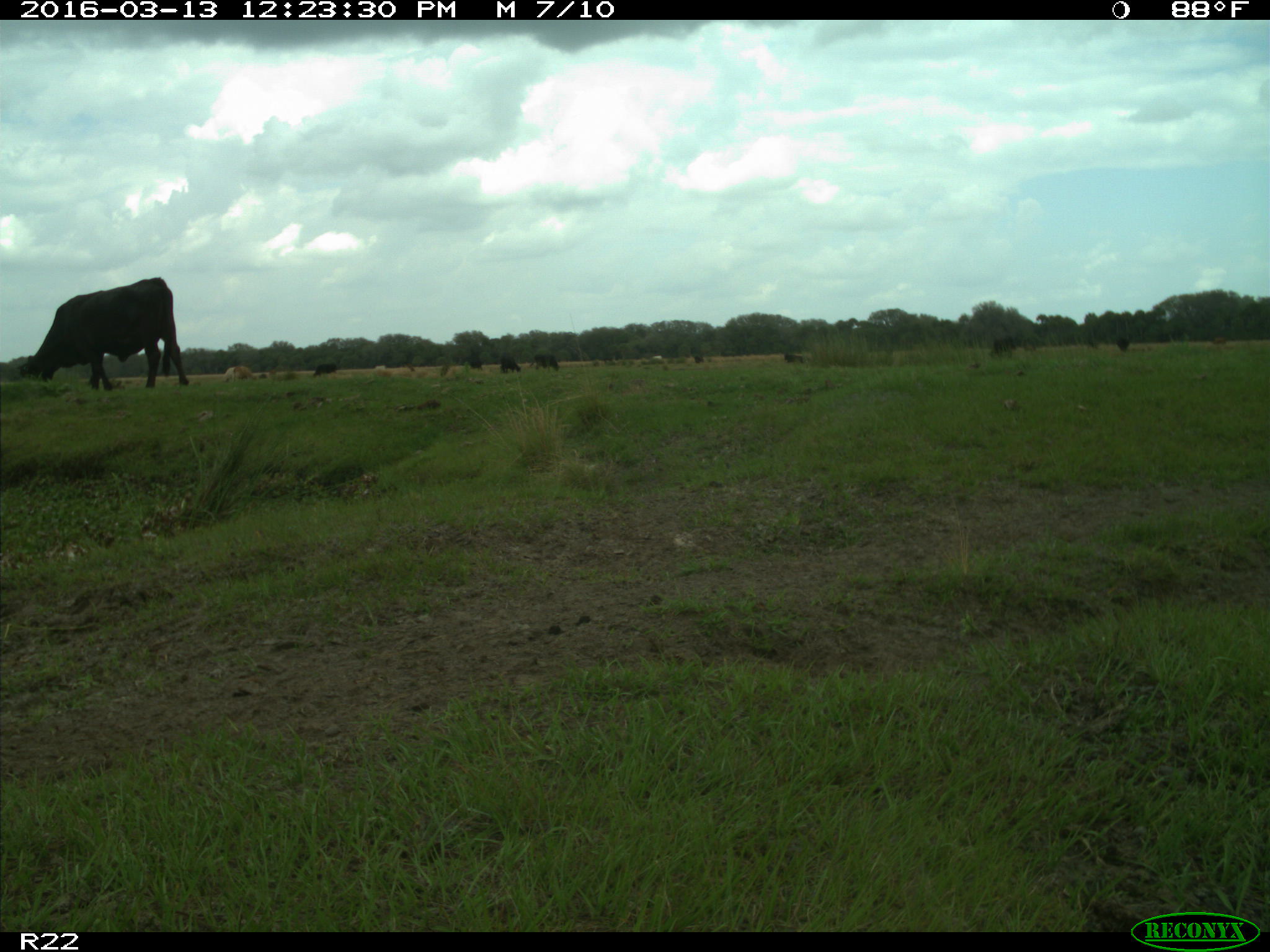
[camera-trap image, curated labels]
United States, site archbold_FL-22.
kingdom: Animalia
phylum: Chordata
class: Mammalia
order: Artiodactyla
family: Bovidae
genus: Bos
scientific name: Bos taurus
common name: domestic cow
Bos taurus (domestic cow).